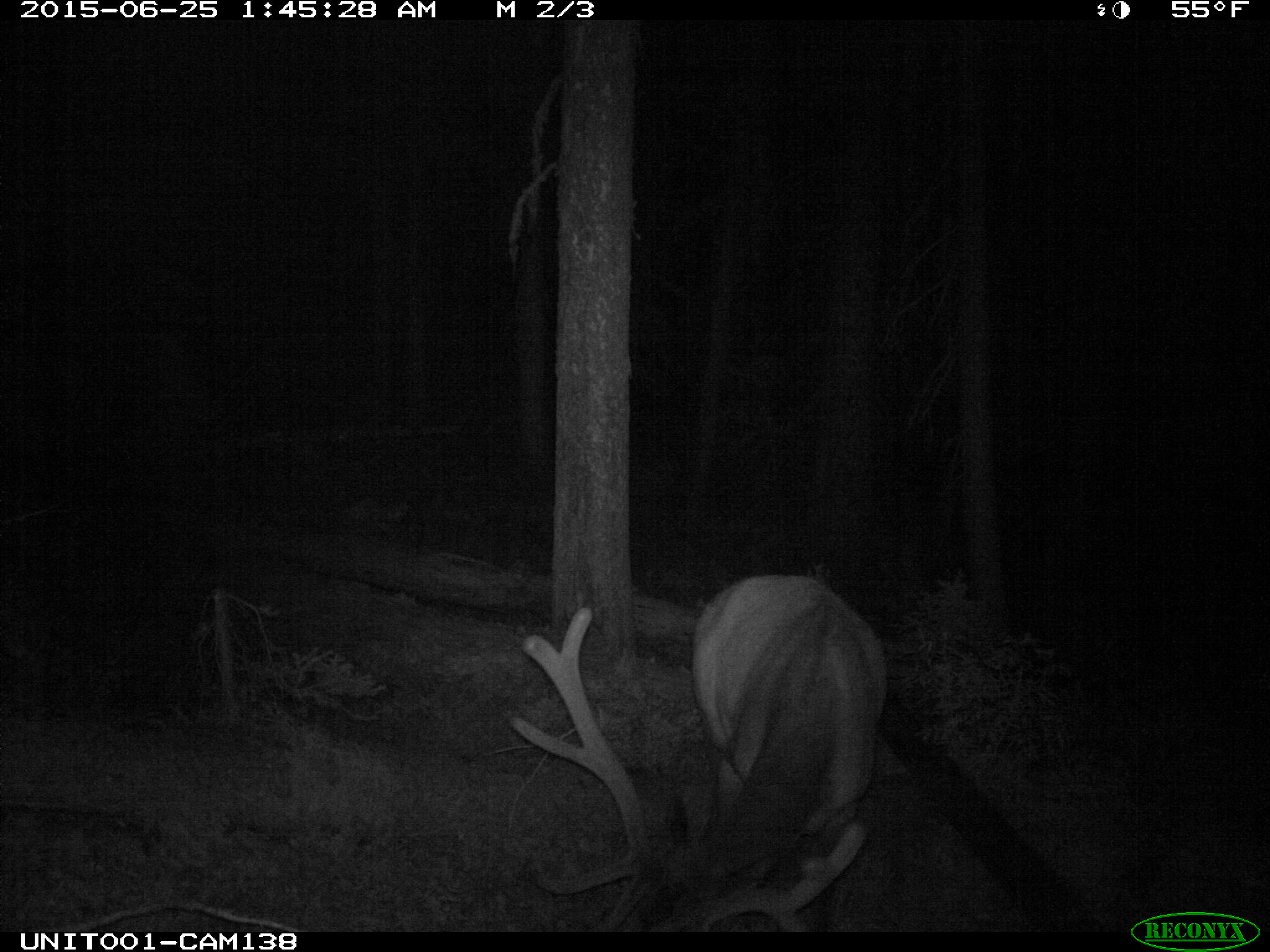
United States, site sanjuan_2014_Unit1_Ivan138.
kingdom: Animalia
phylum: Chordata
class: Mammalia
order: Artiodactyla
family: Cervidae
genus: Cervus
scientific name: Cervus elaphus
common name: red deer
Cervus elaphus (red deer).